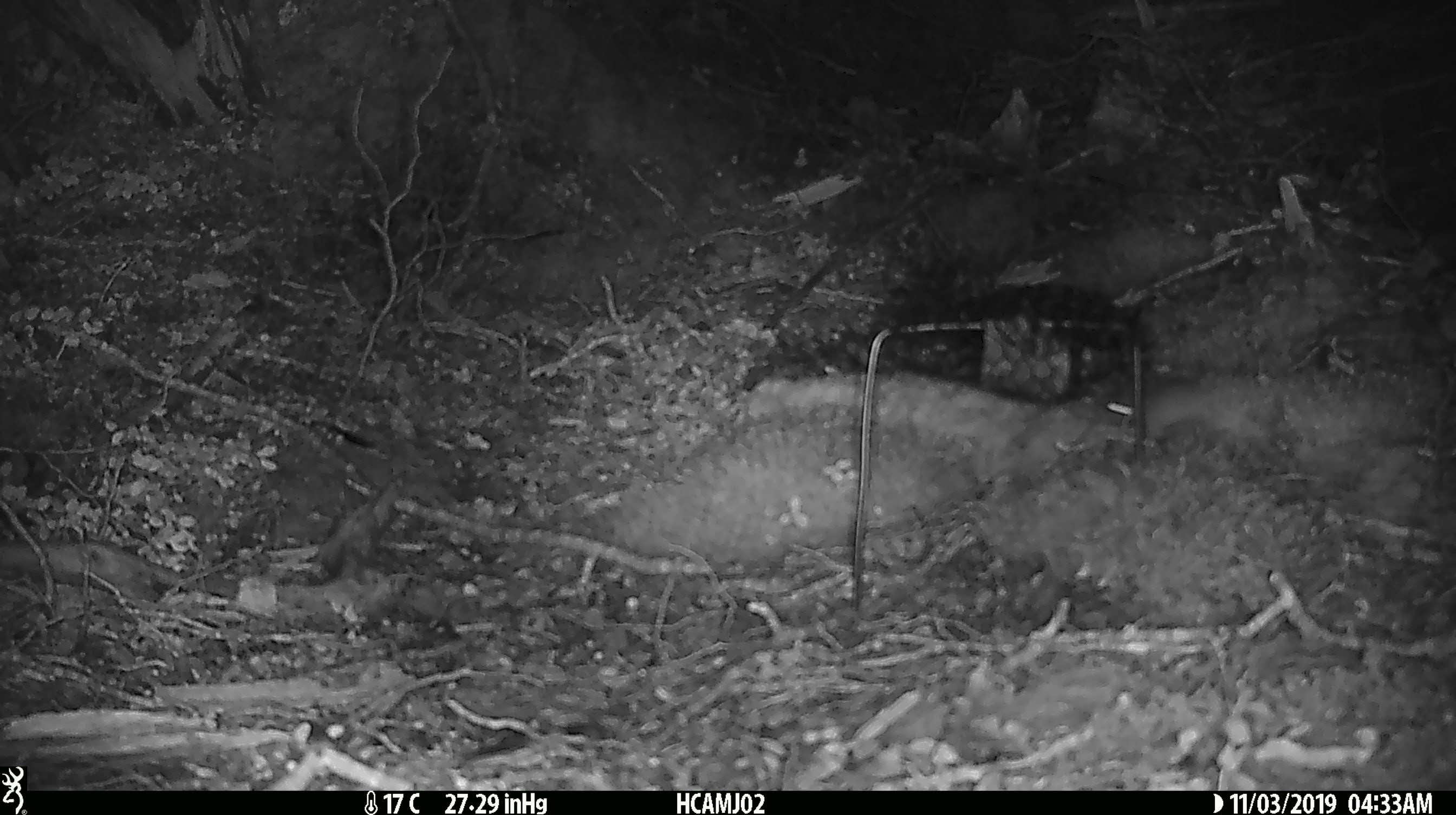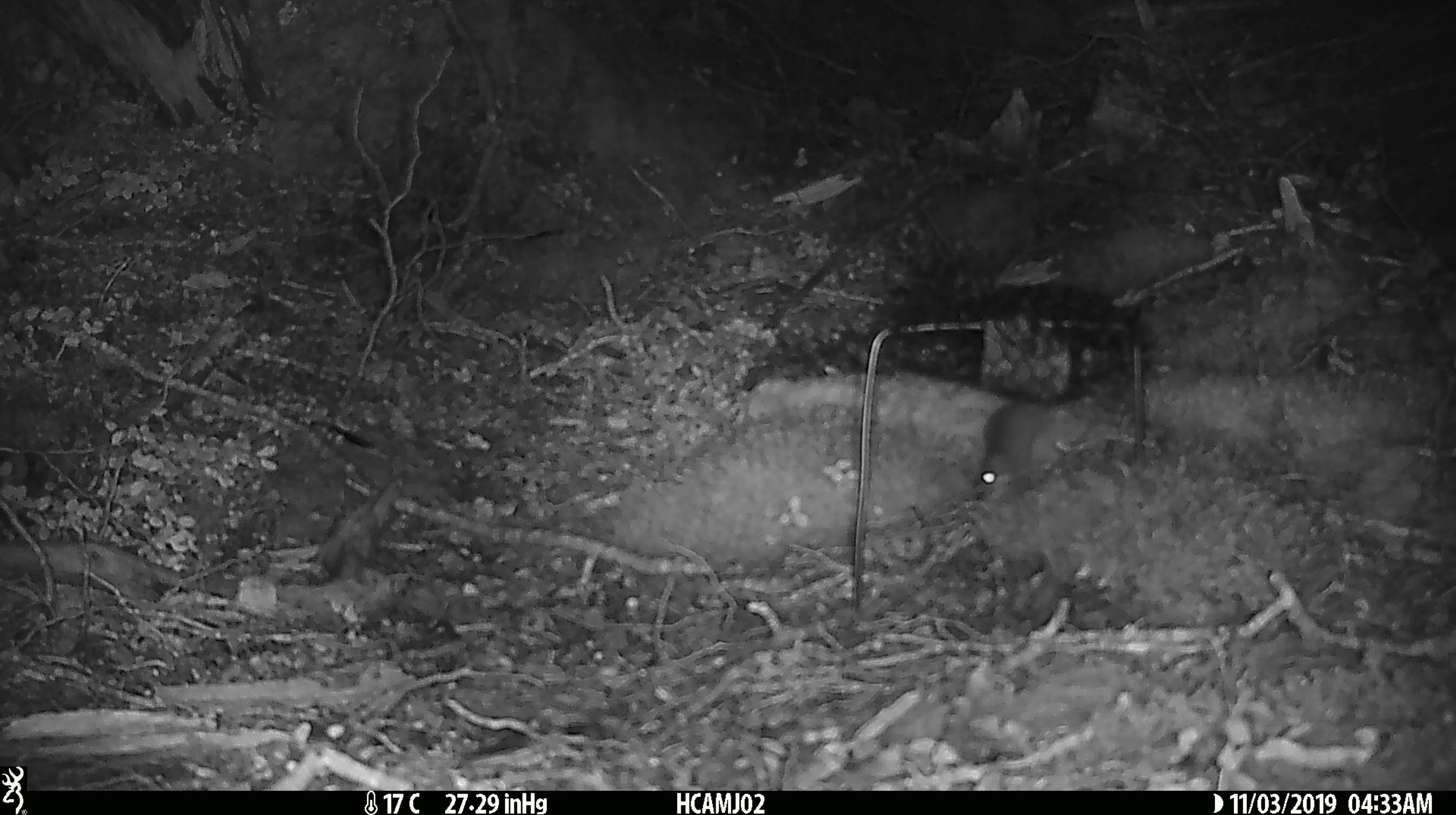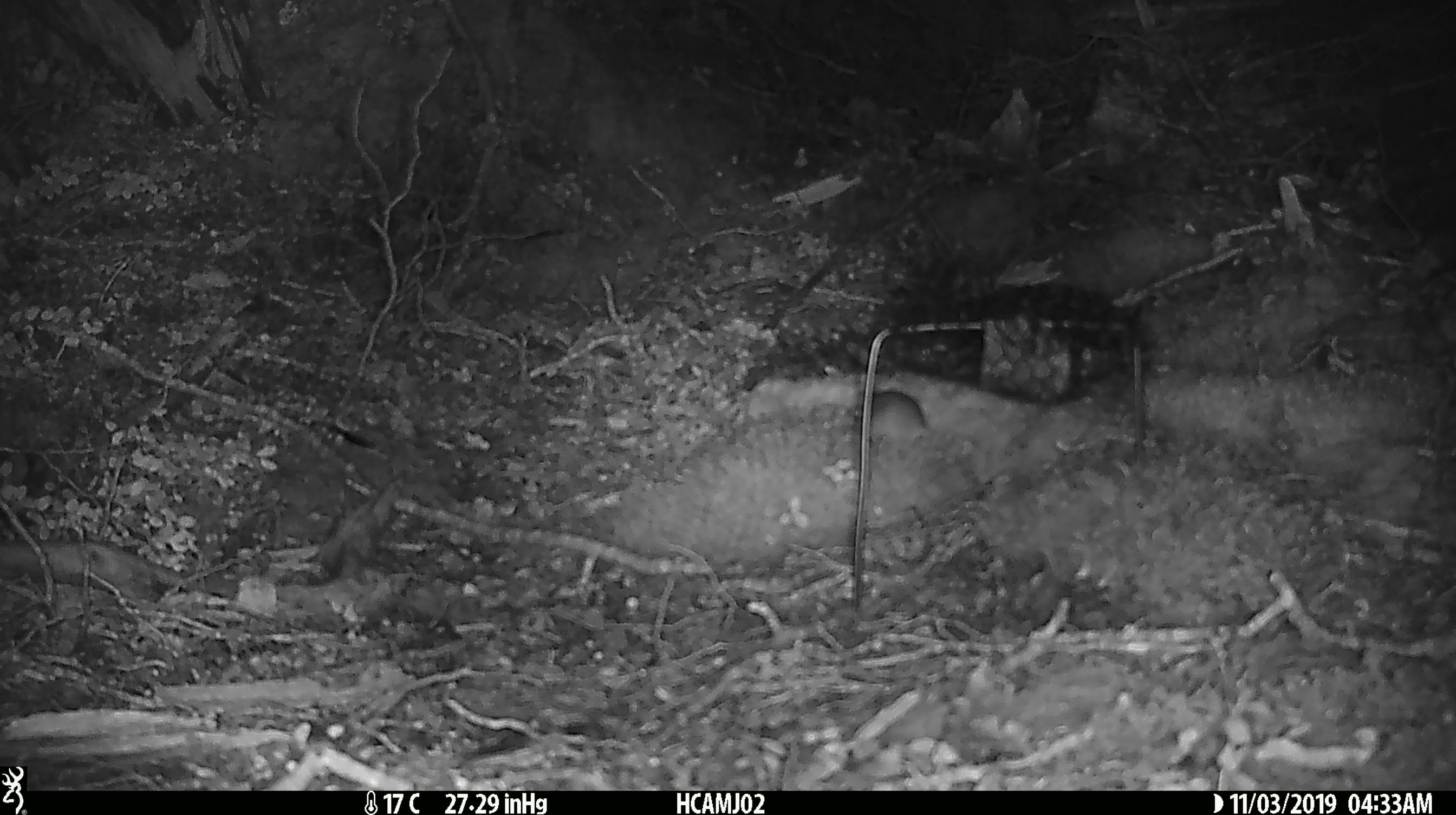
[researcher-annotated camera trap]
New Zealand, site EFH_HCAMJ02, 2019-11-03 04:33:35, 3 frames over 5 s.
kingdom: Animalia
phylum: Chordata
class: Mammalia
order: Rodentia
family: Muridae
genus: Mus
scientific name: Mus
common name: mouse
Mouse (Mus).